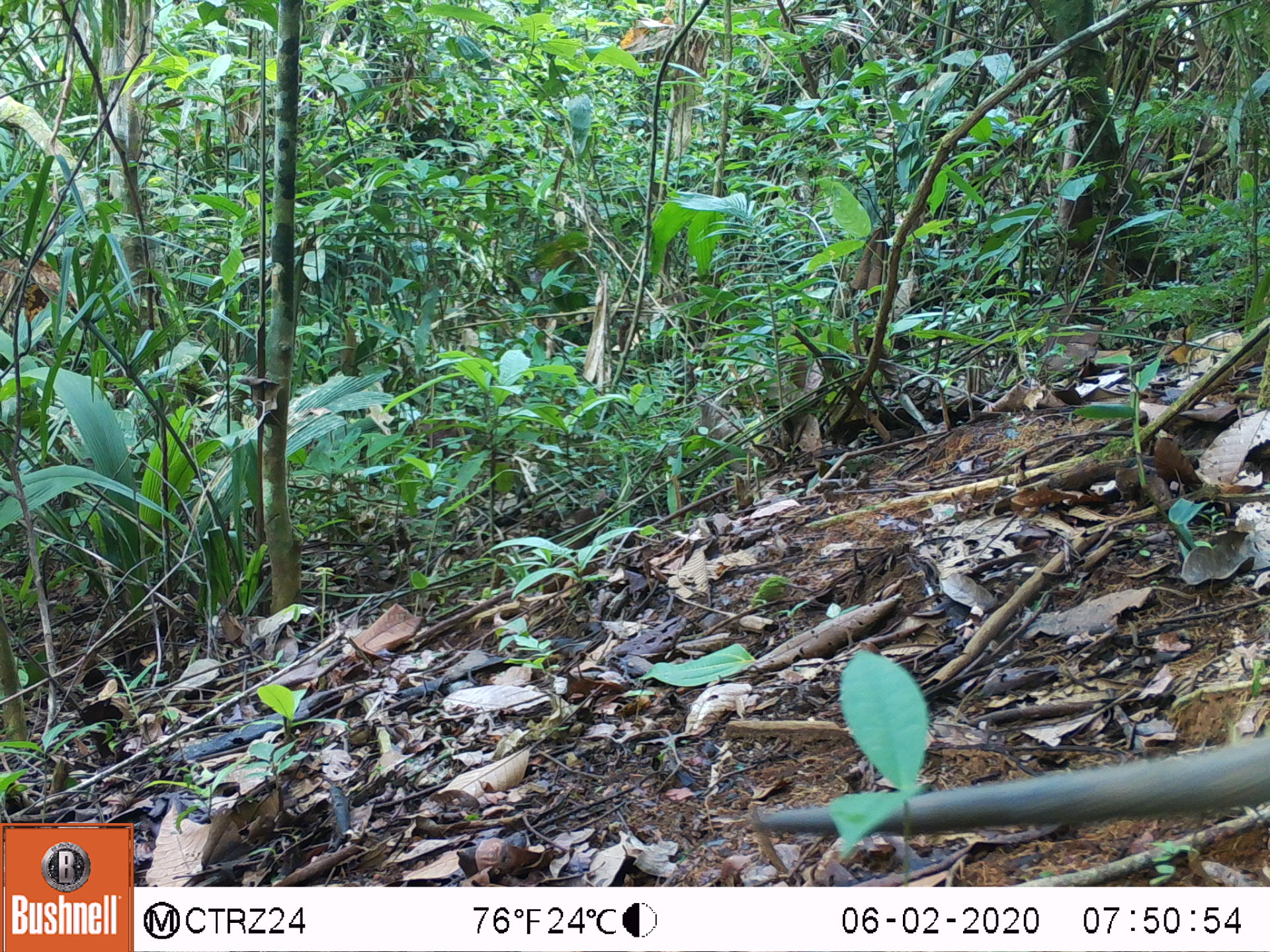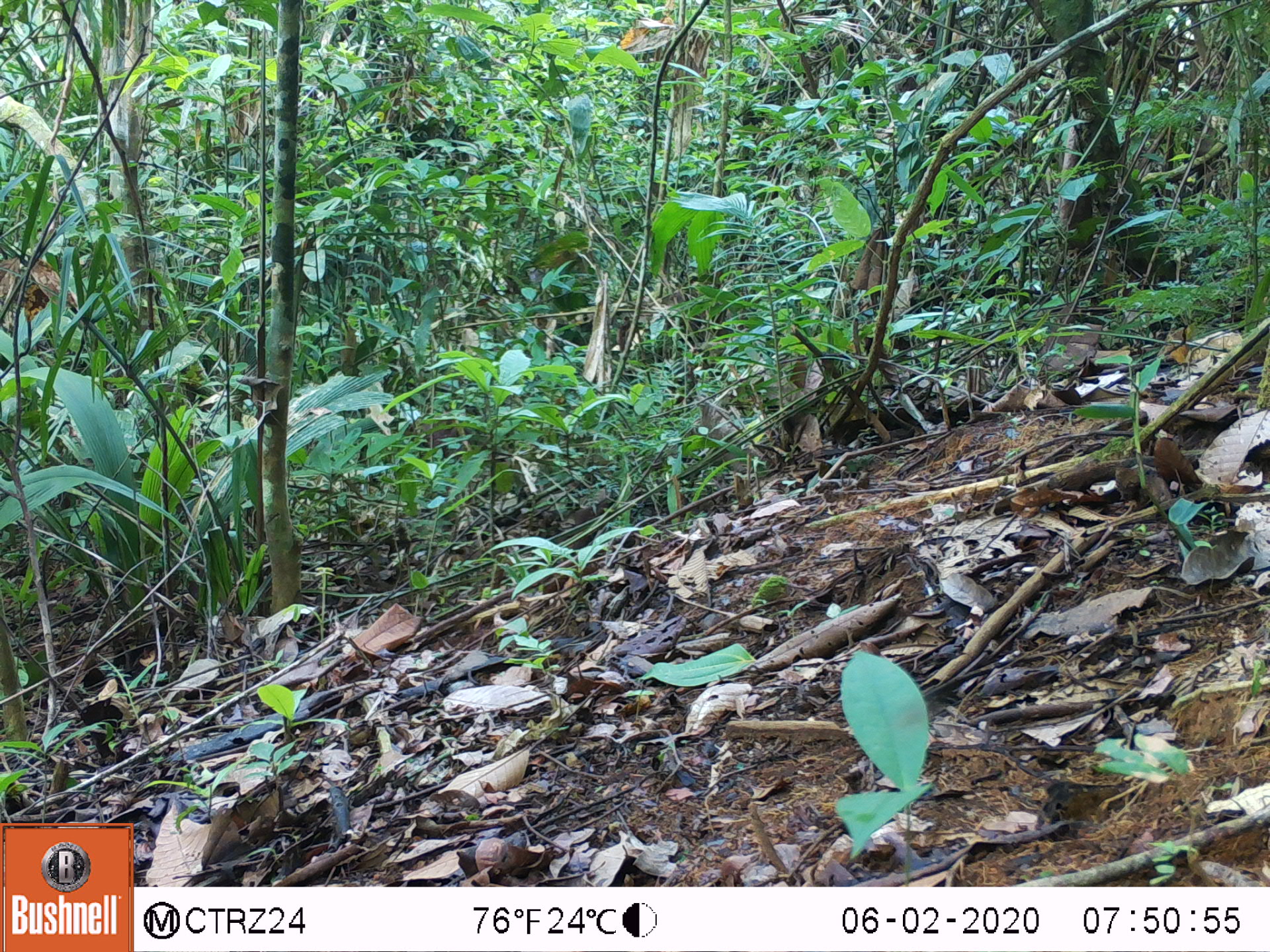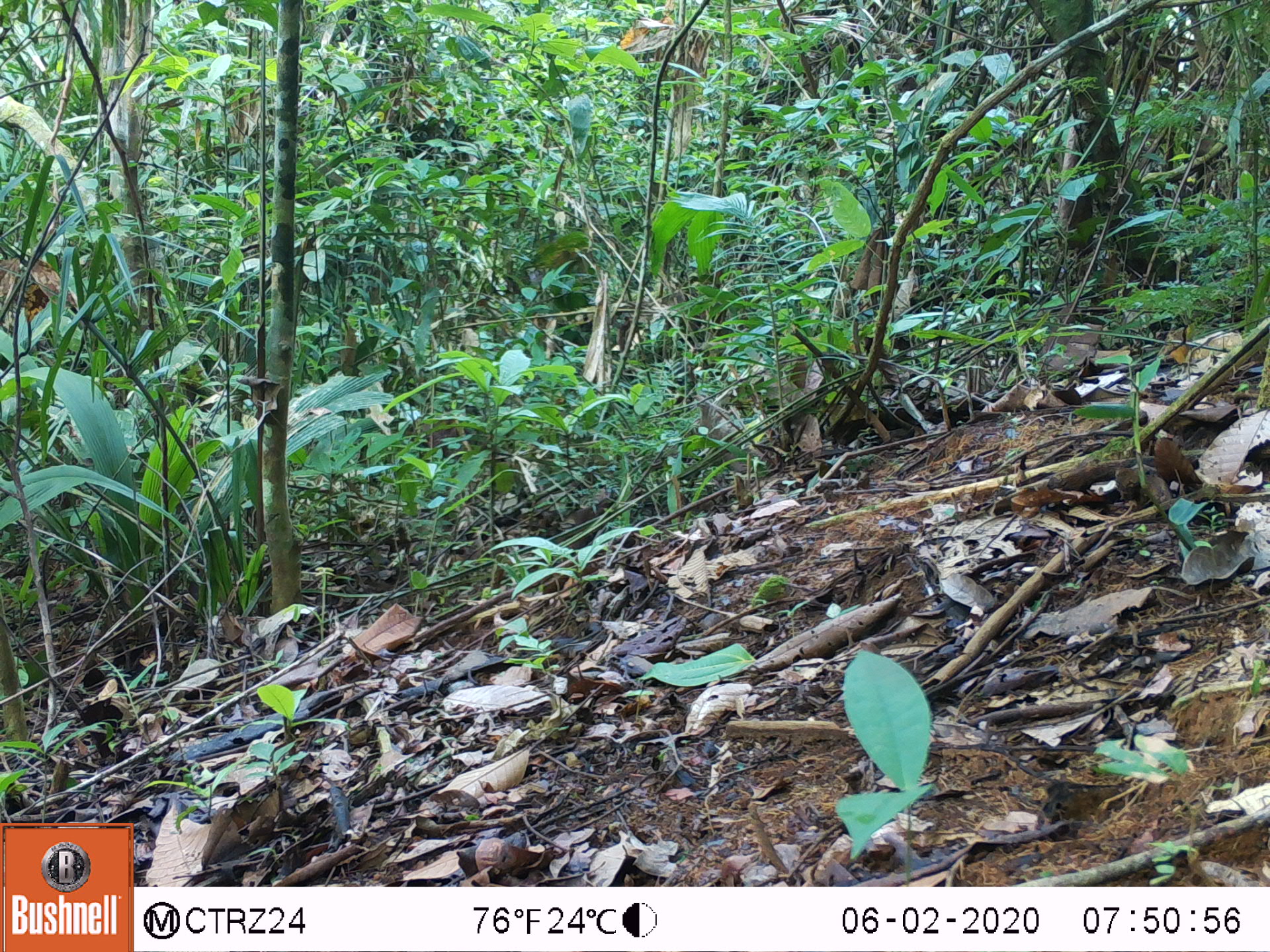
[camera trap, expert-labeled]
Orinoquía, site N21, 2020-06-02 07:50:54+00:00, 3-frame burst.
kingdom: Animalia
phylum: Chordata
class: Mammalia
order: Pilosa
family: Myrmecophagidae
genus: Tamandua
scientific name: Tamandua tetradactyla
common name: southern tamandua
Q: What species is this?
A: Southern tamandua (Tamandua tetradactyla).